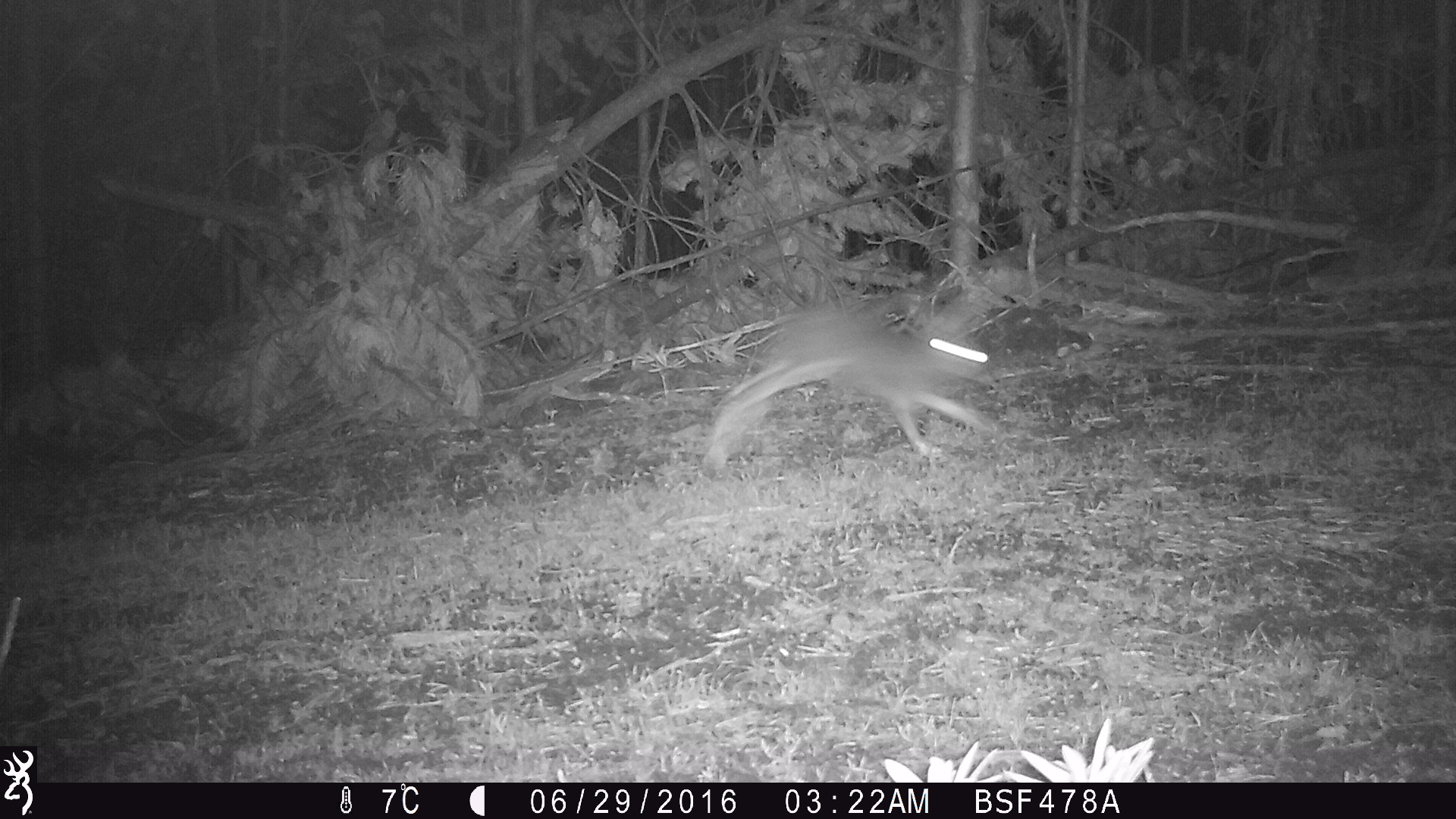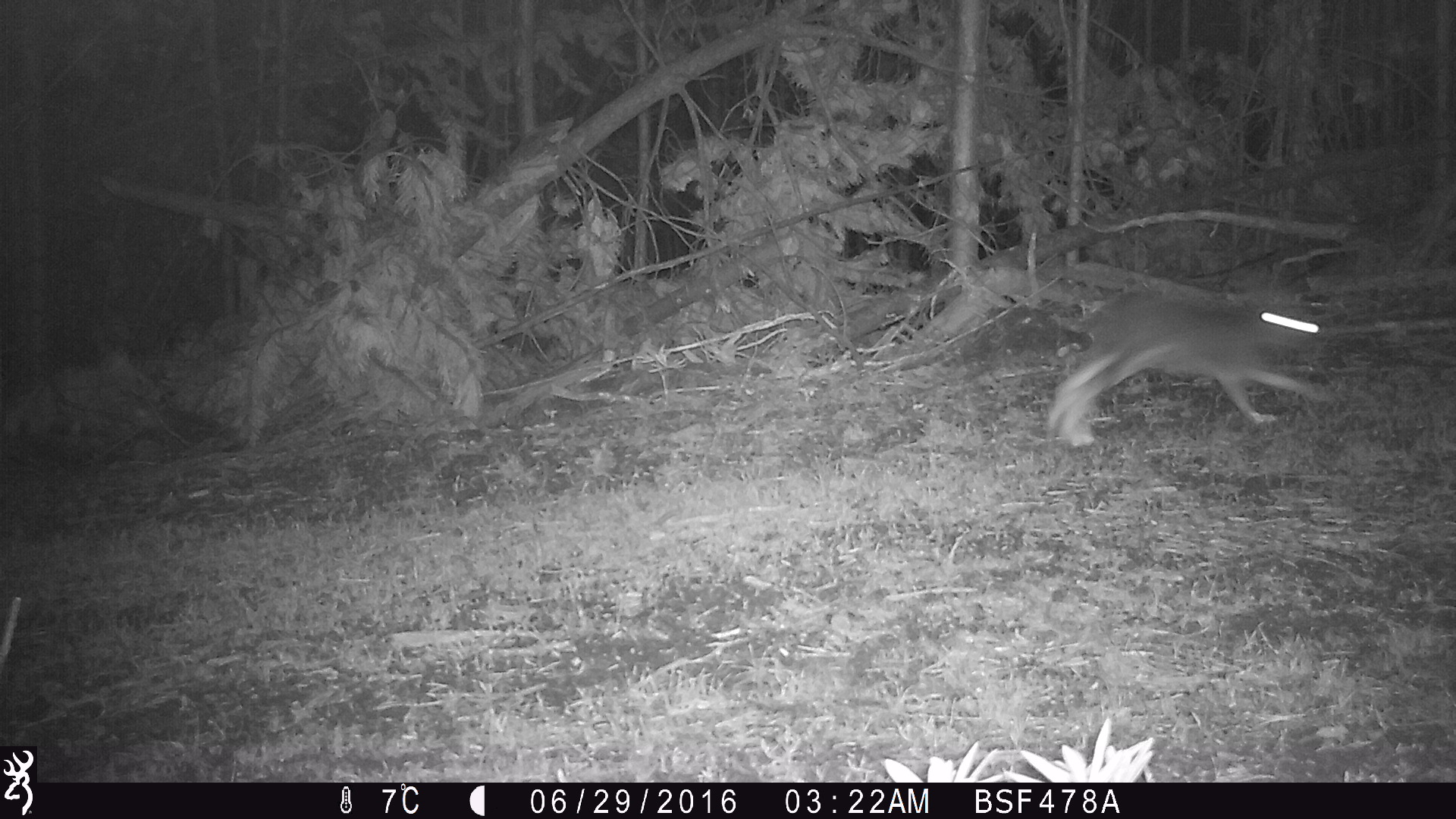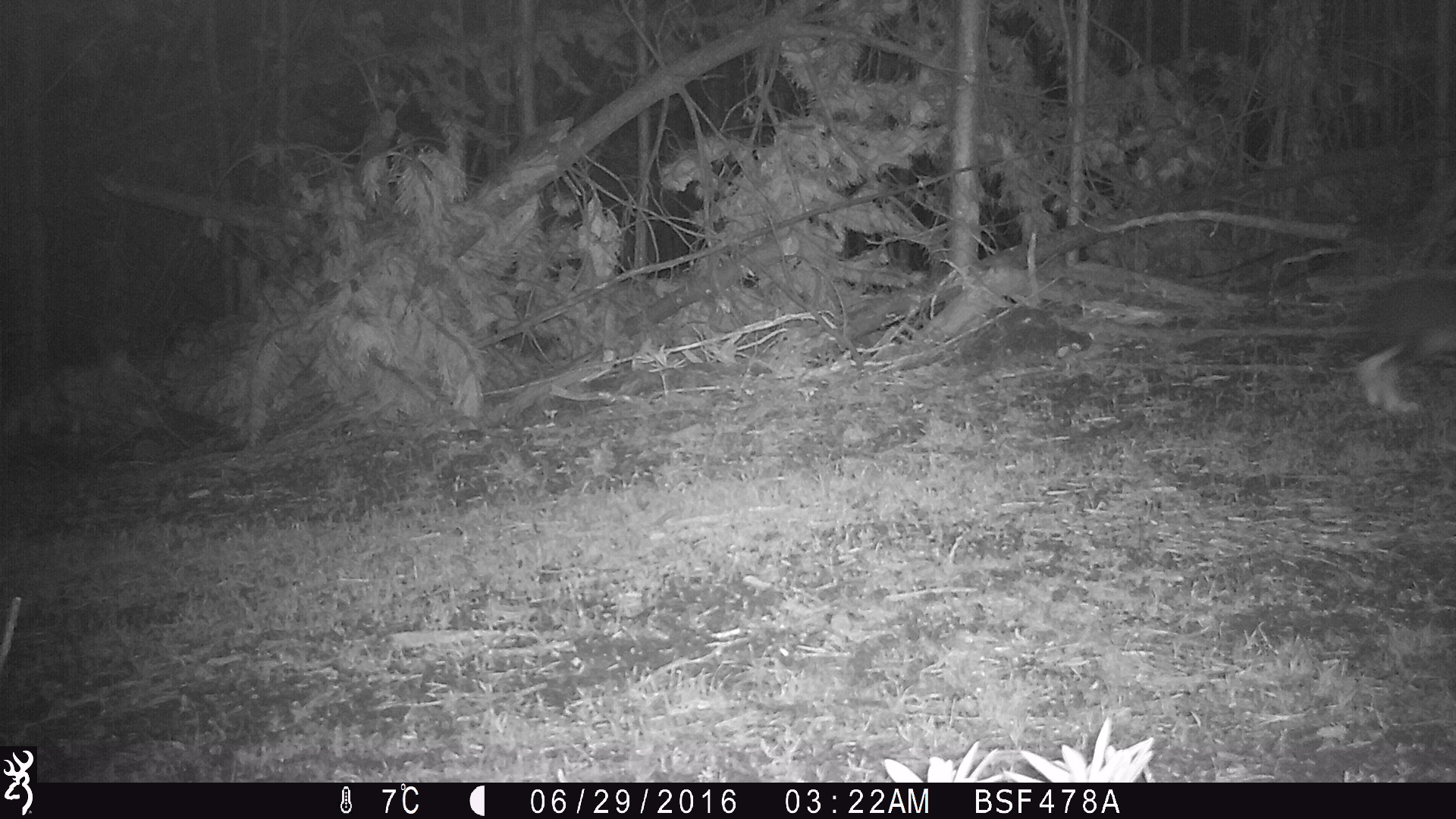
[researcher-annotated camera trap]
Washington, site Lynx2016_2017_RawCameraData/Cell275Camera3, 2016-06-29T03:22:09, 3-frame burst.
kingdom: Animalia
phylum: Chordata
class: Mammalia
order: Lagomorpha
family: Leporidae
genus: Lepus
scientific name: Lepus americanus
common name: snowshoe hare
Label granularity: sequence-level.